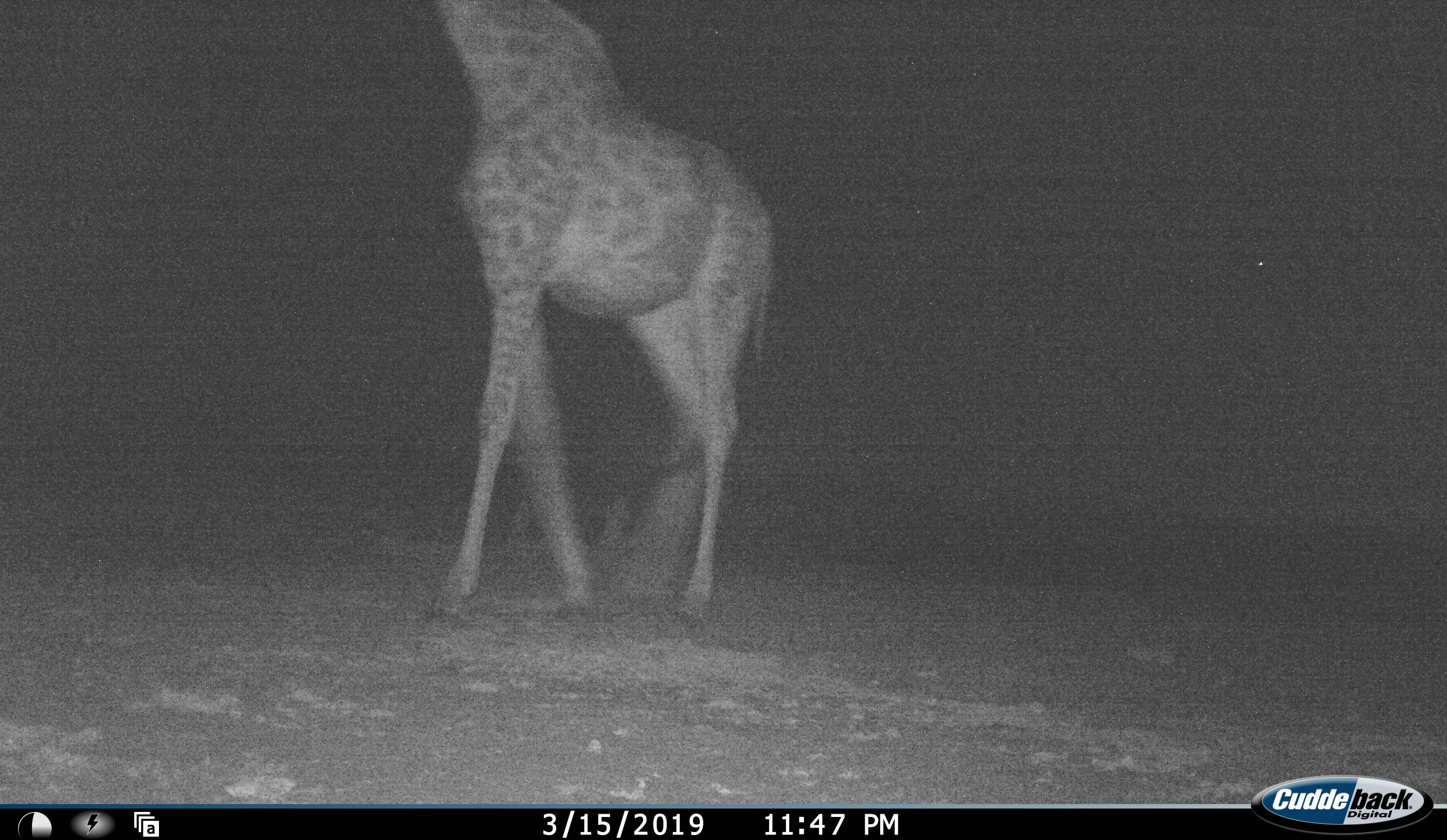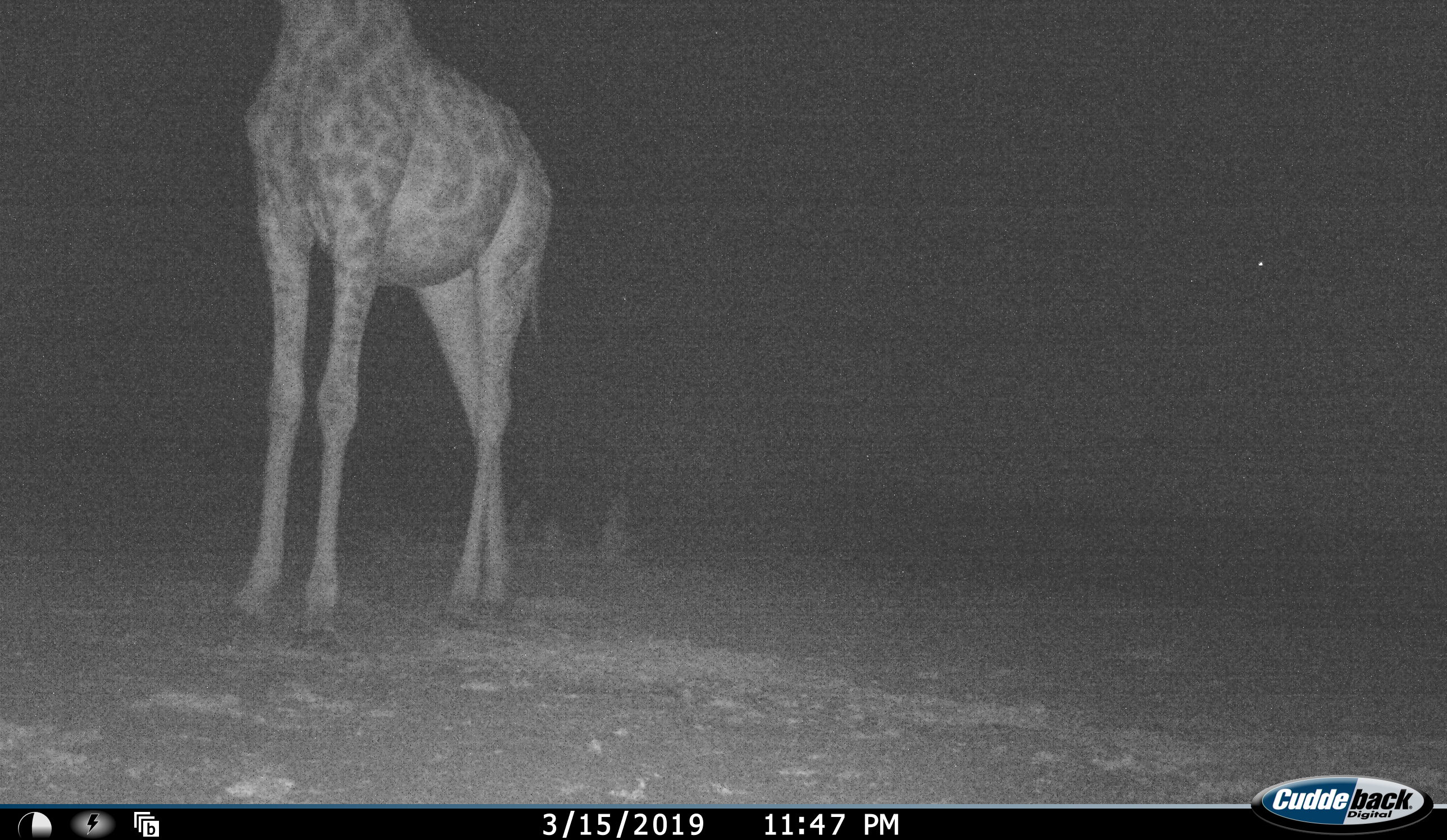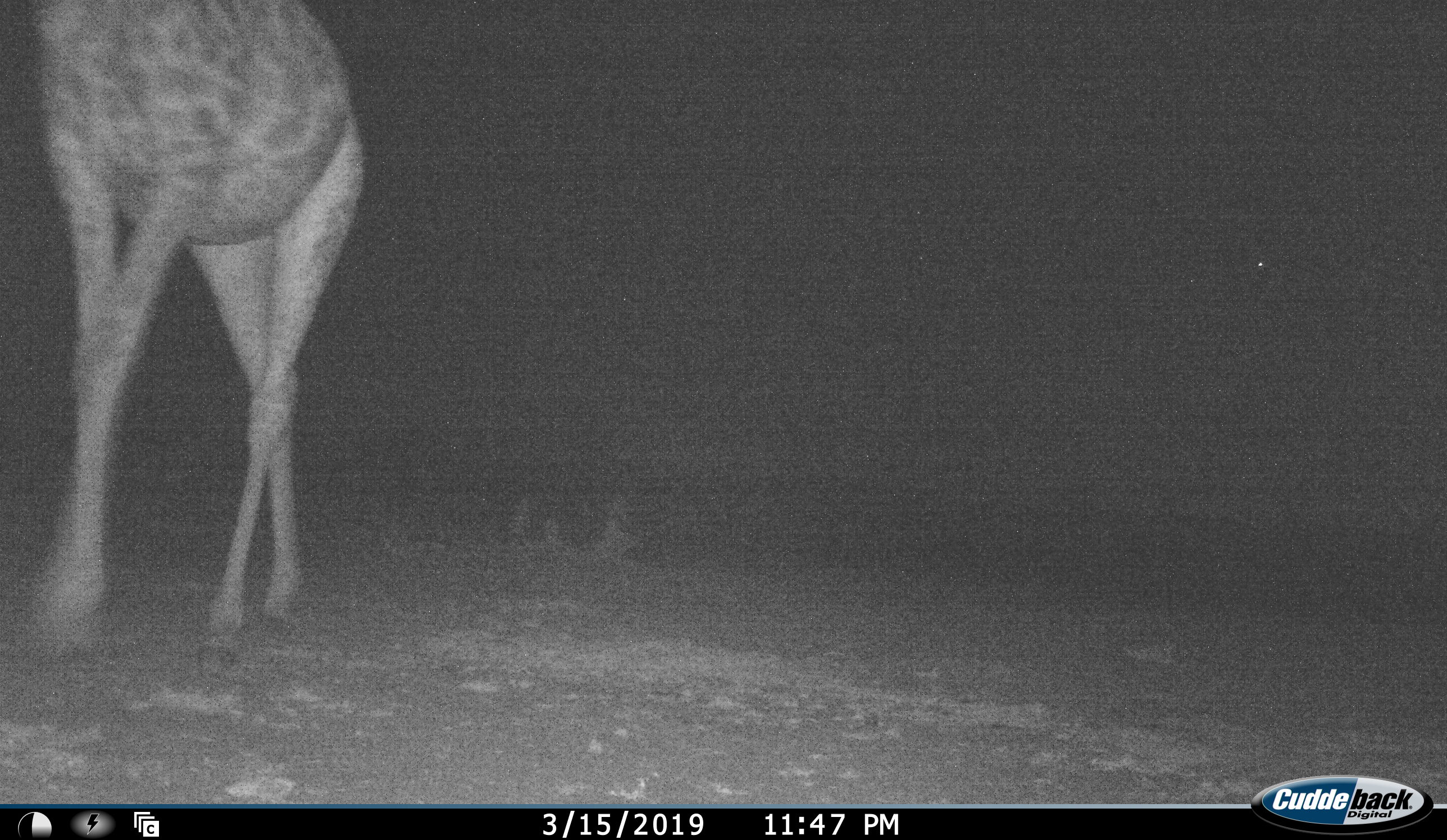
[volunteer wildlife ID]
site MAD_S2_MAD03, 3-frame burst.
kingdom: Animalia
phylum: Chordata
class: Mammalia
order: Artiodactyla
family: Giraffidae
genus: Giraffa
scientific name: Giraffa camelopardalis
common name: giraffe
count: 1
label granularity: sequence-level